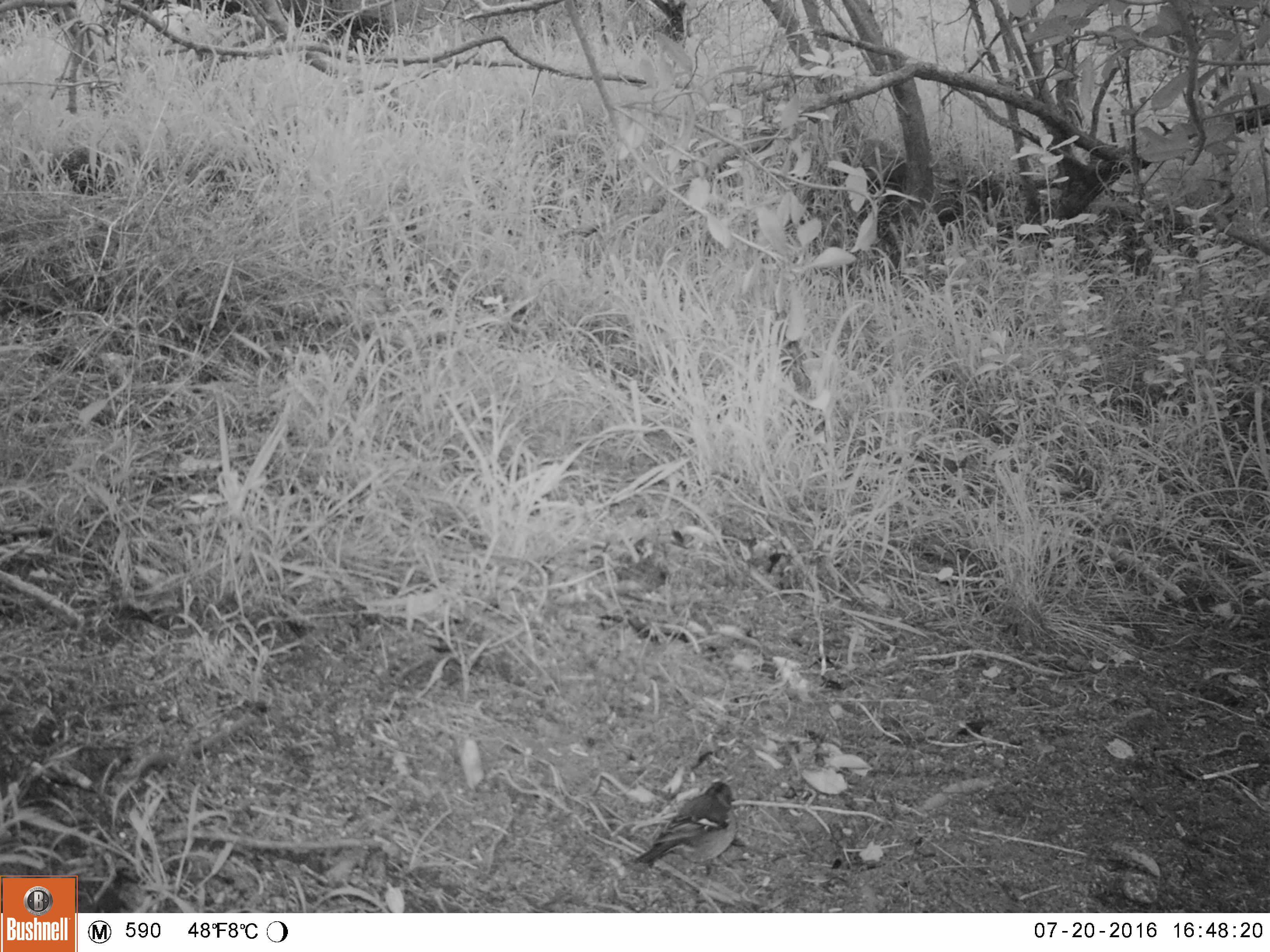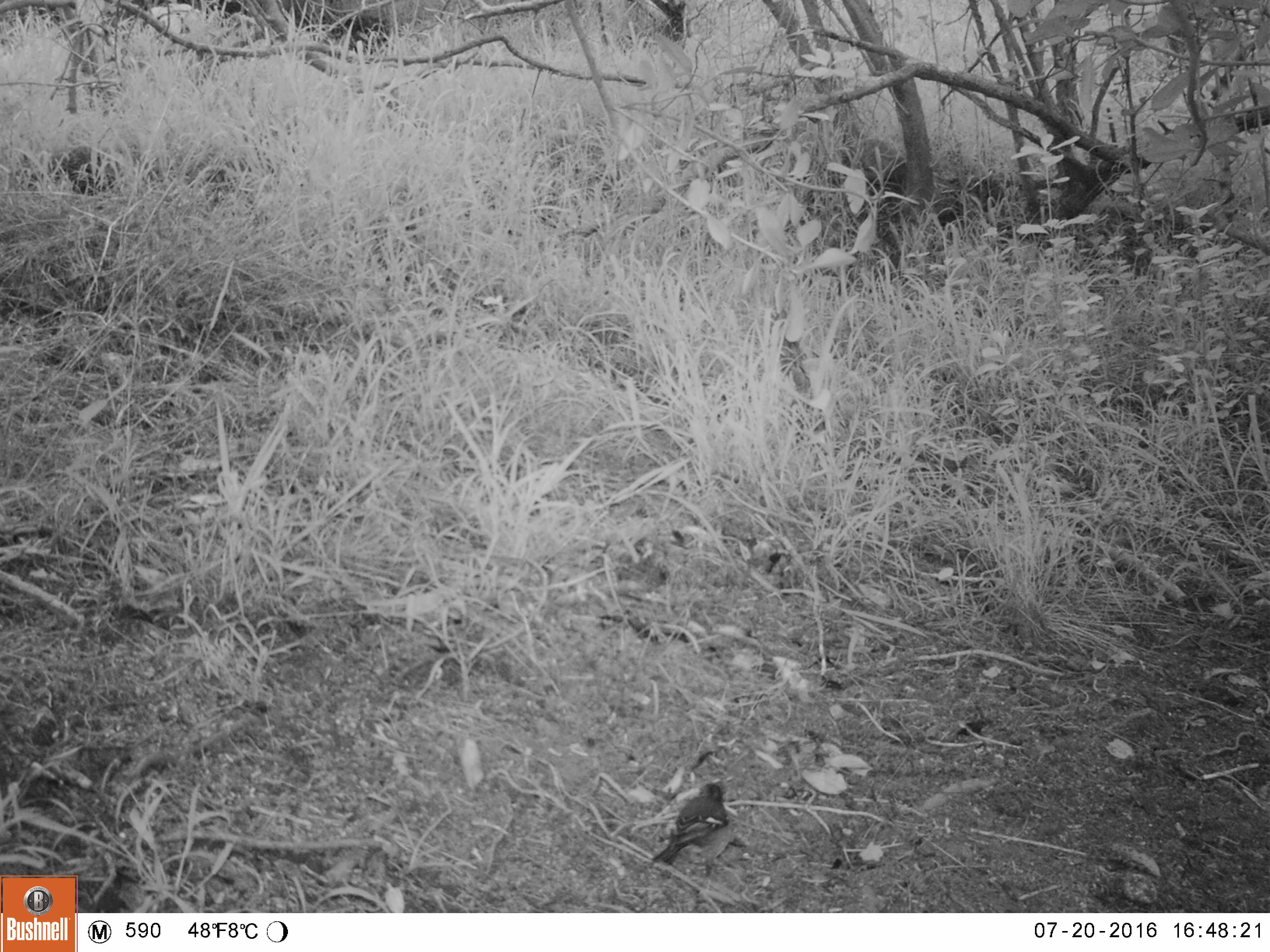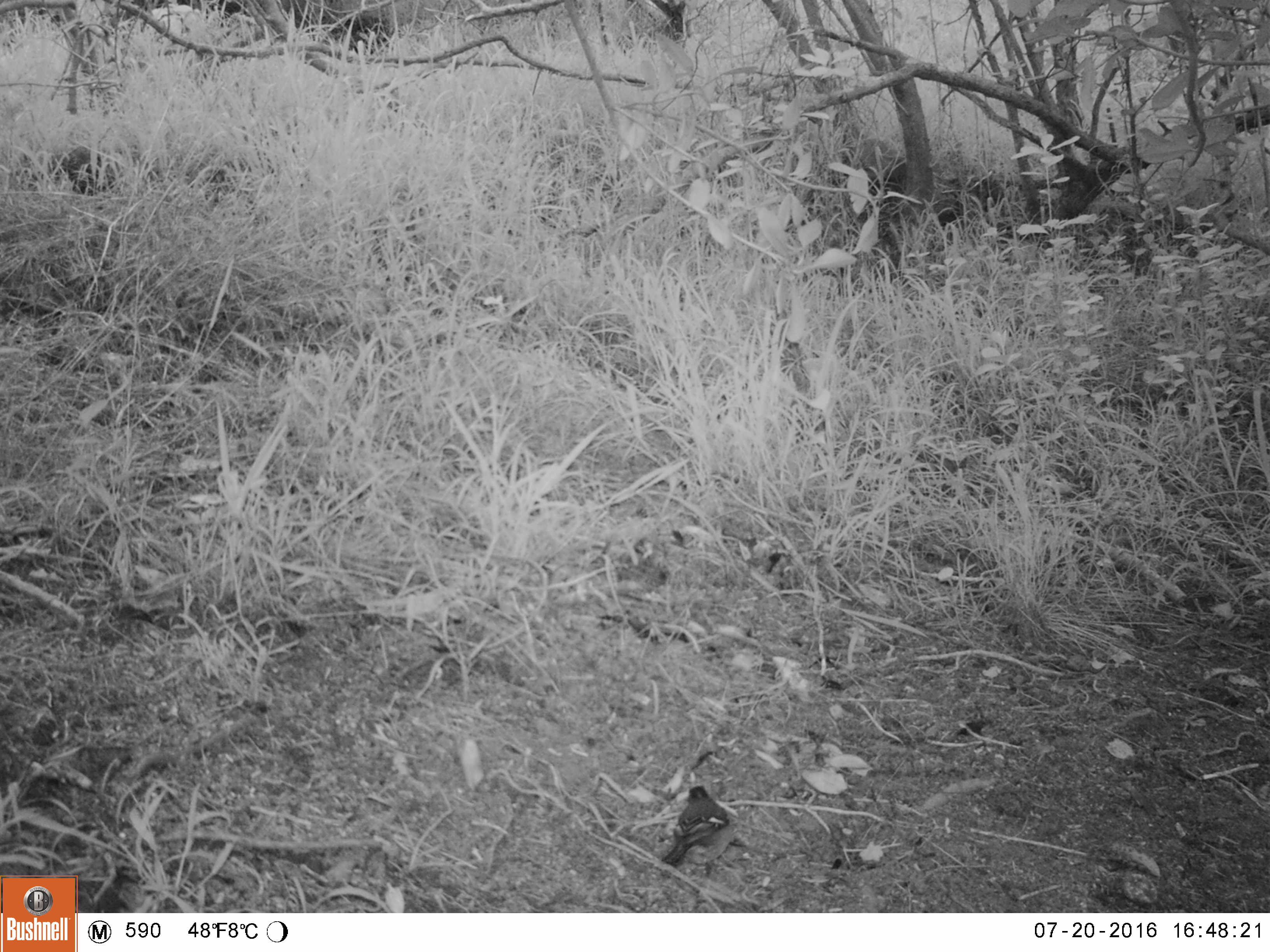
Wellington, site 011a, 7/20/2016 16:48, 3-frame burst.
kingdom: Animalia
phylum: Chordata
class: Aves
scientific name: Aves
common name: bird